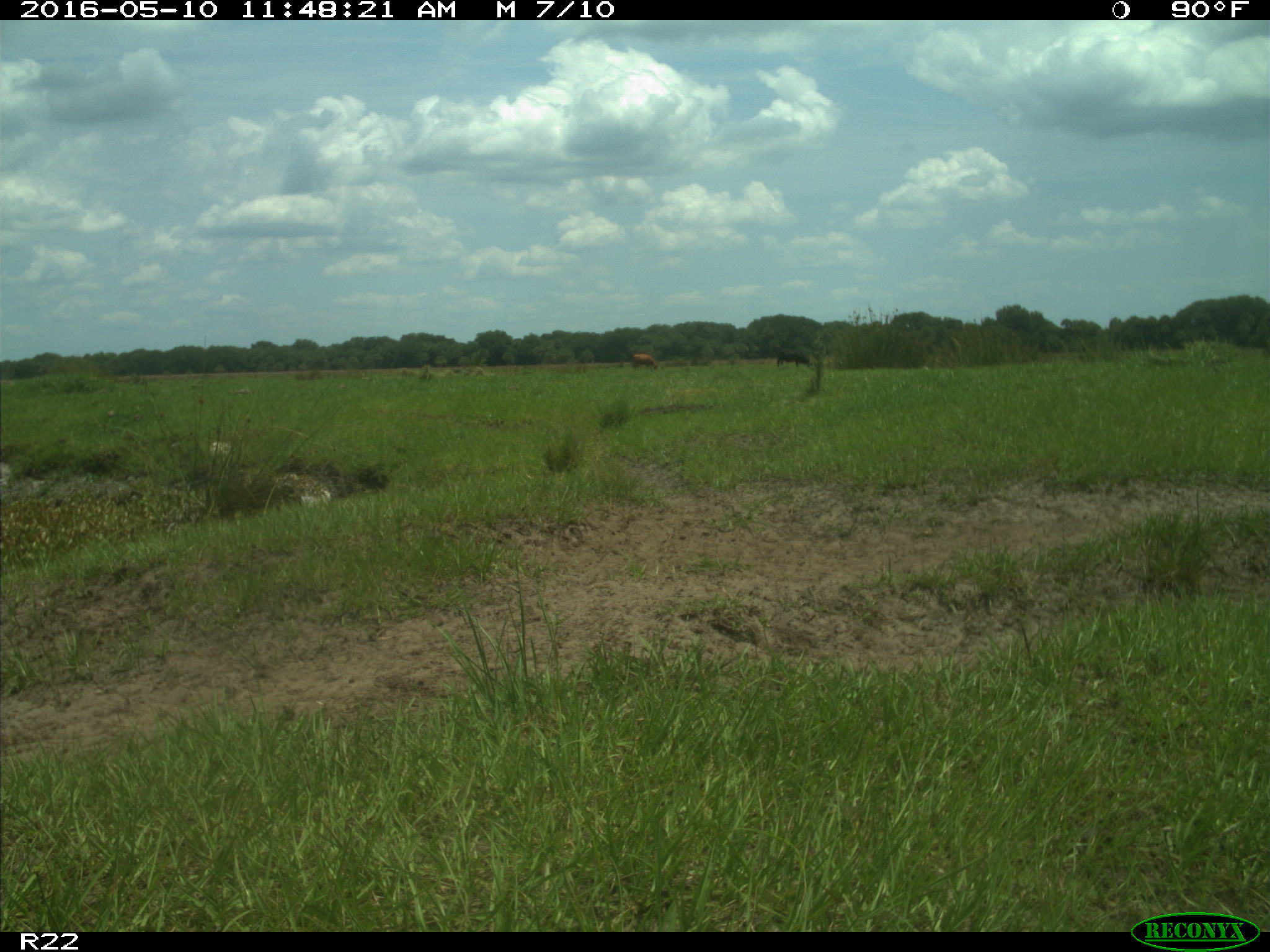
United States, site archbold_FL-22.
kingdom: Animalia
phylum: Chordata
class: Mammalia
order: Artiodactyla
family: Bovidae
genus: Bos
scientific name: Bos taurus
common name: domestic cow